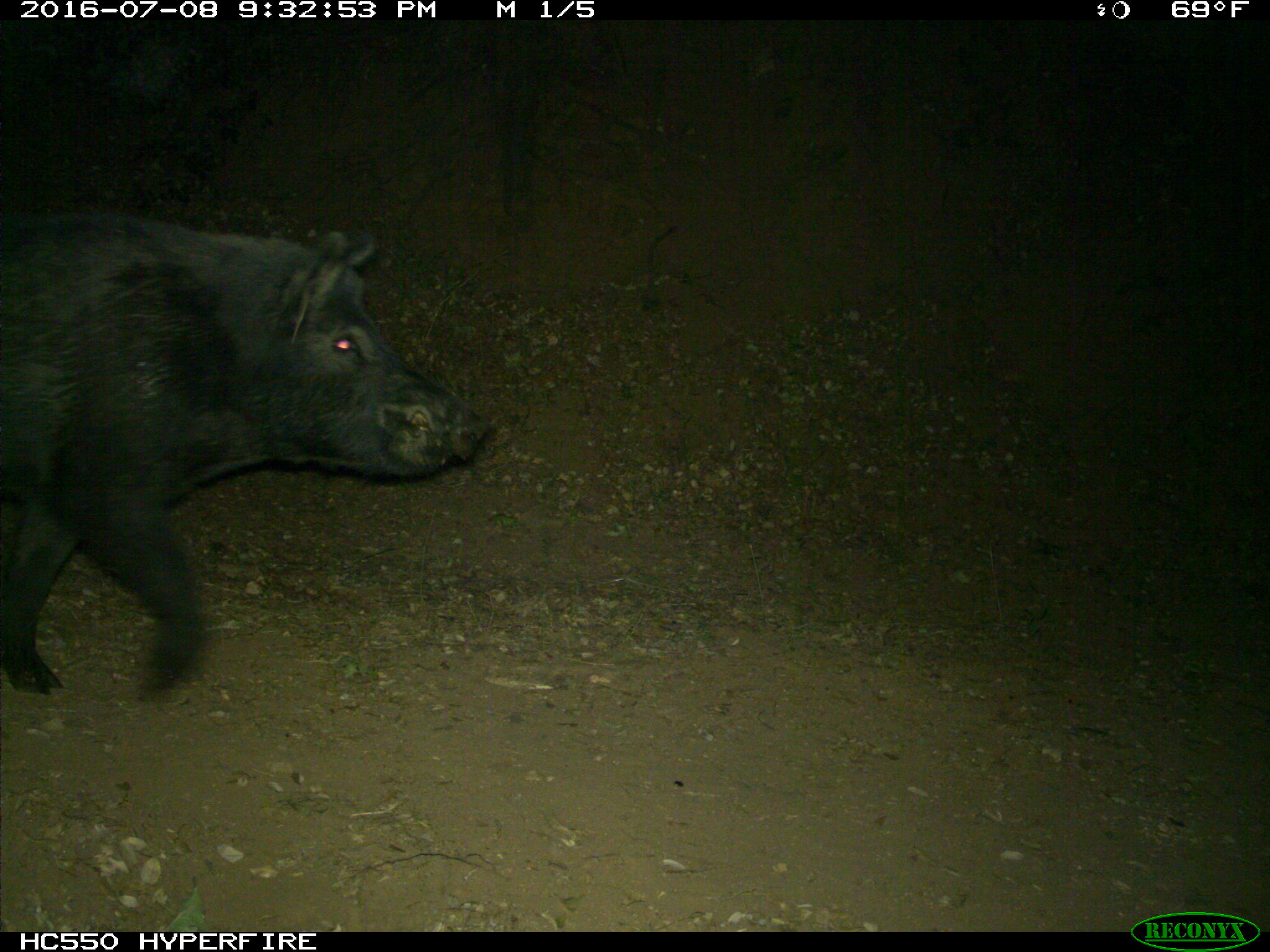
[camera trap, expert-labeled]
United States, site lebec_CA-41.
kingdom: Animalia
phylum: Chordata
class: Mammalia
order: Artiodactyla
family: Suidae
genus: Sus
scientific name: Sus scrofa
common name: wild boar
Sus scrofa (wild boar).